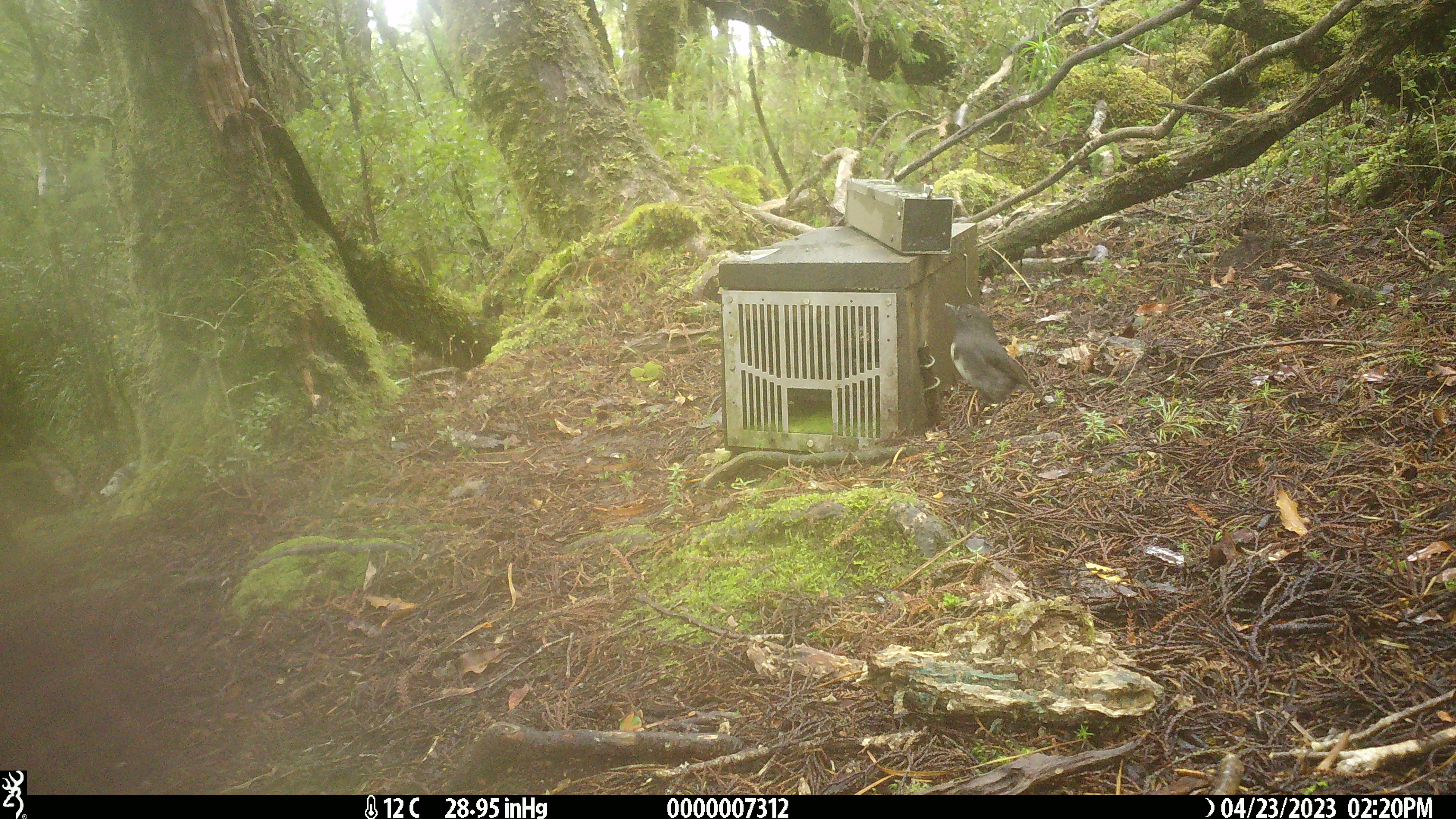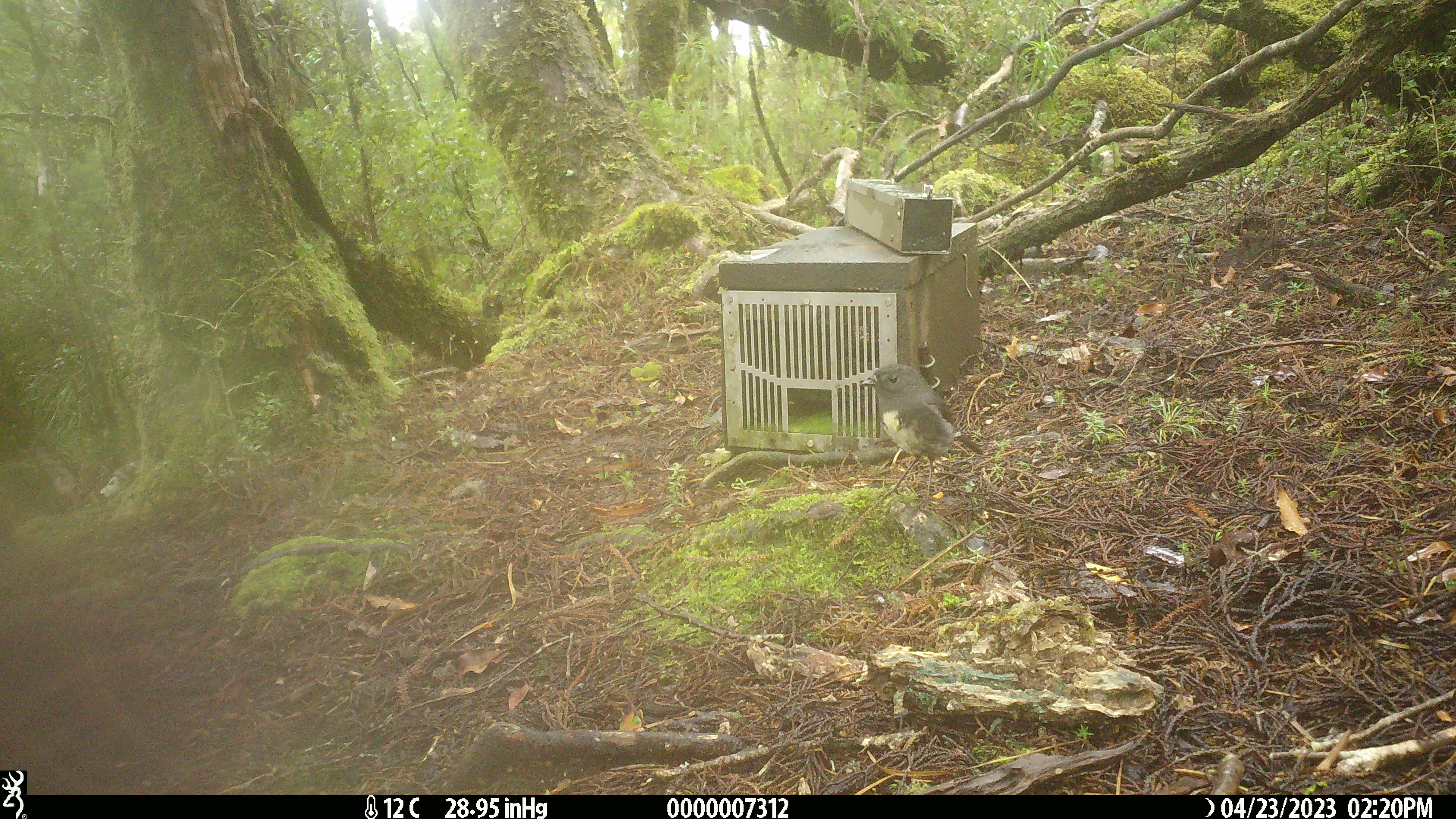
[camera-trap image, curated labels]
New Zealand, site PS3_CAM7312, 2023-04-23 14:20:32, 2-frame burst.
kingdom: Animalia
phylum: Chordata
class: Aves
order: Passeriformes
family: Petroicidae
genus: Petroica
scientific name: Petroica australis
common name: new zealand robin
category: robin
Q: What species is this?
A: Robin (new zealand robin) (Petroica australis).